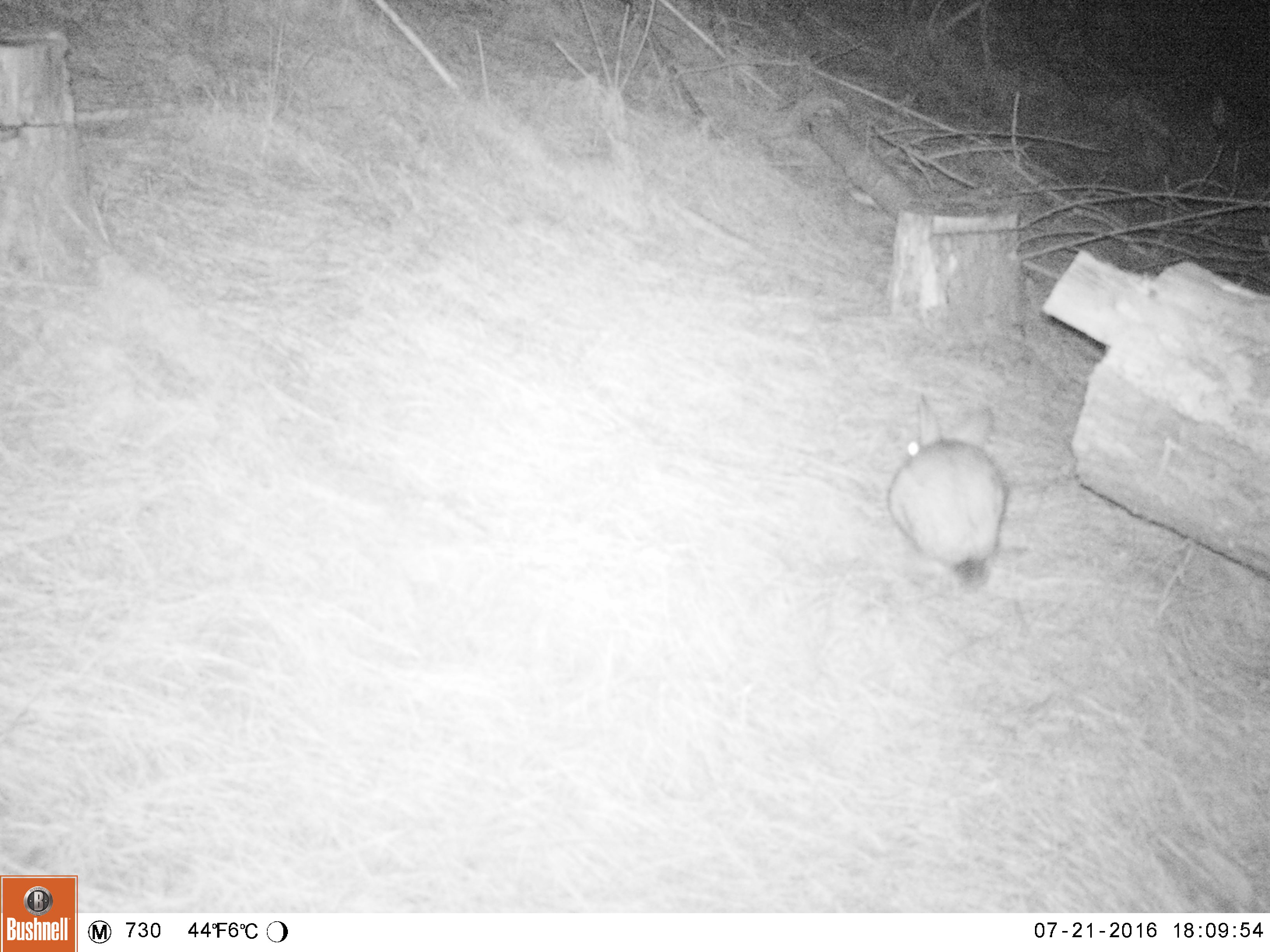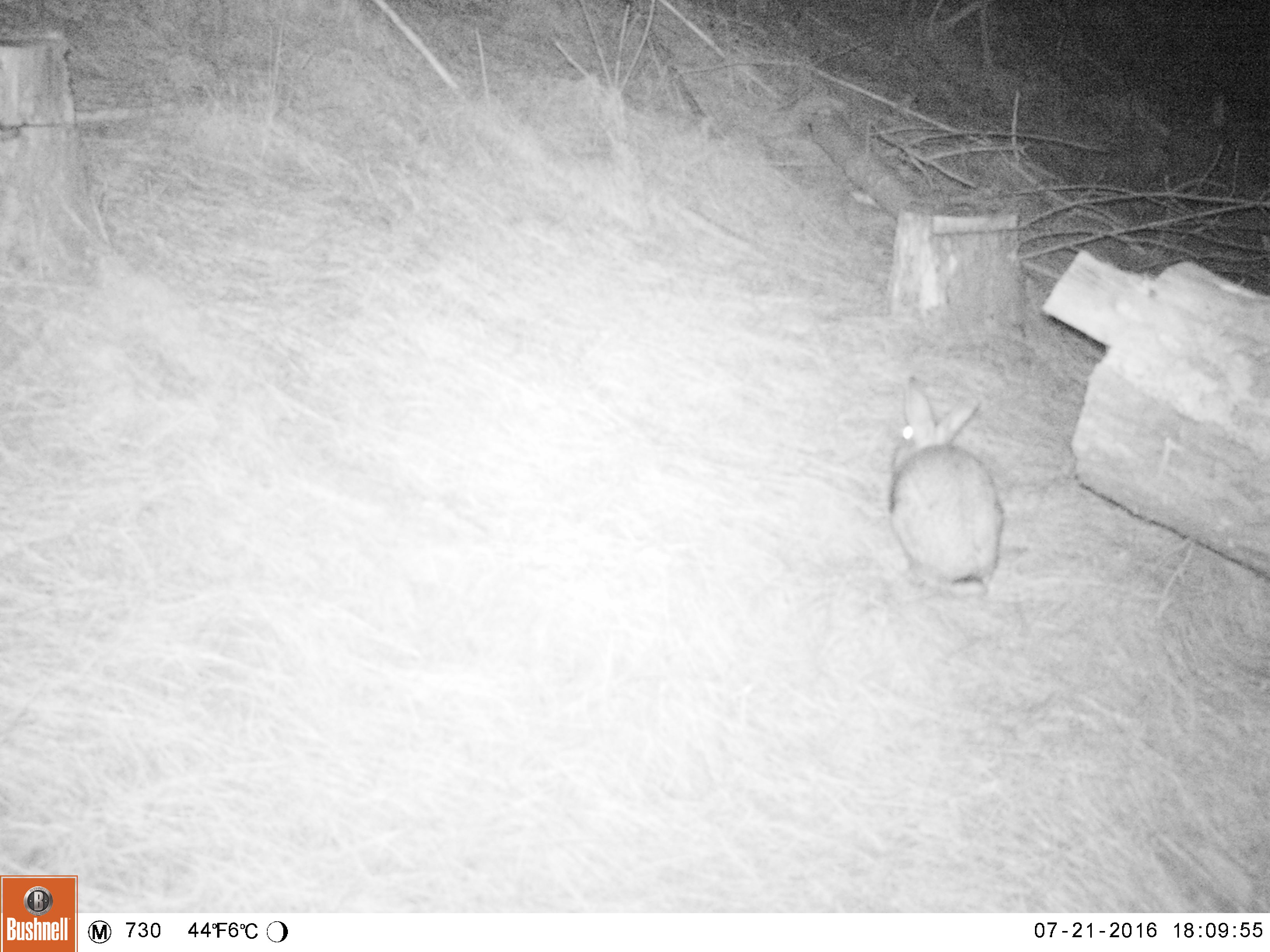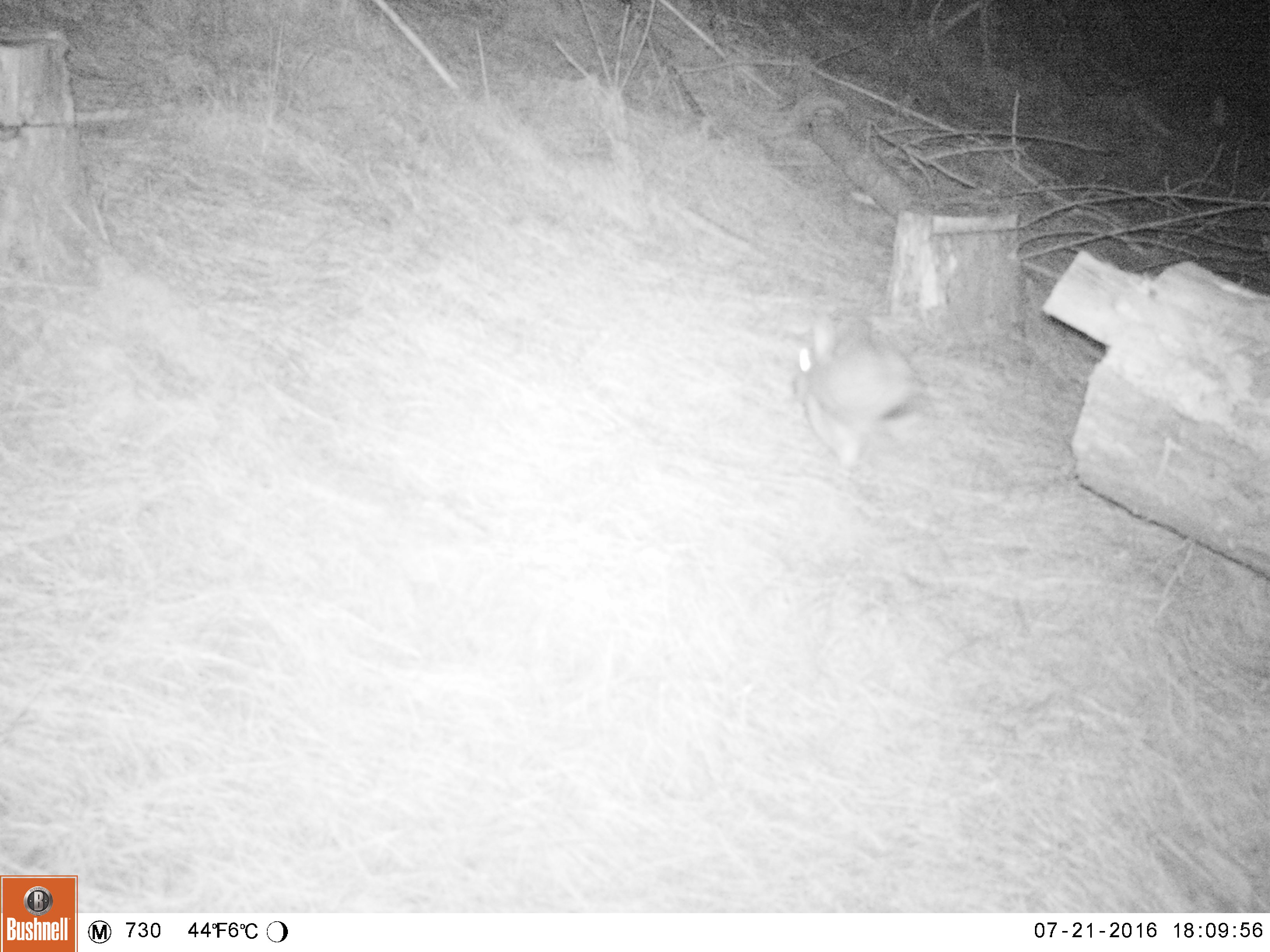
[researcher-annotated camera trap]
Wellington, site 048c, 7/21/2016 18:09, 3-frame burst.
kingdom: Animalia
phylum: Chordata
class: Mammalia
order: Lagomorpha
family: Leporidae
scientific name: Leporidae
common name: rabbit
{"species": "rabbit (Leporidae)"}